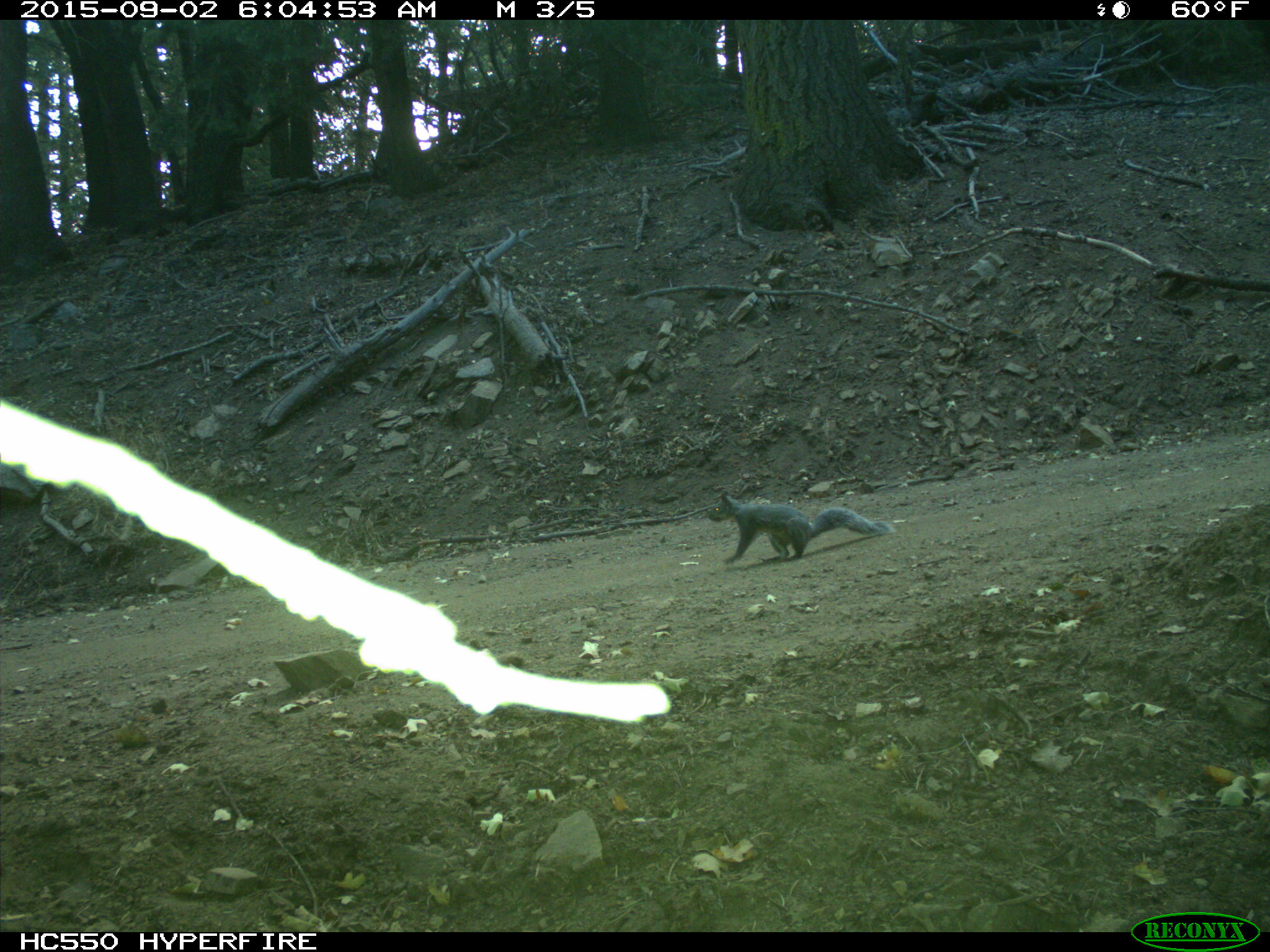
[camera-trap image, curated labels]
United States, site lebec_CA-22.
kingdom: Animalia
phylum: Chordata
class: Mammalia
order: Rodentia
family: Sciuridae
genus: Sciurus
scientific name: Sciurus carolinensis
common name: eastern gray squirrel